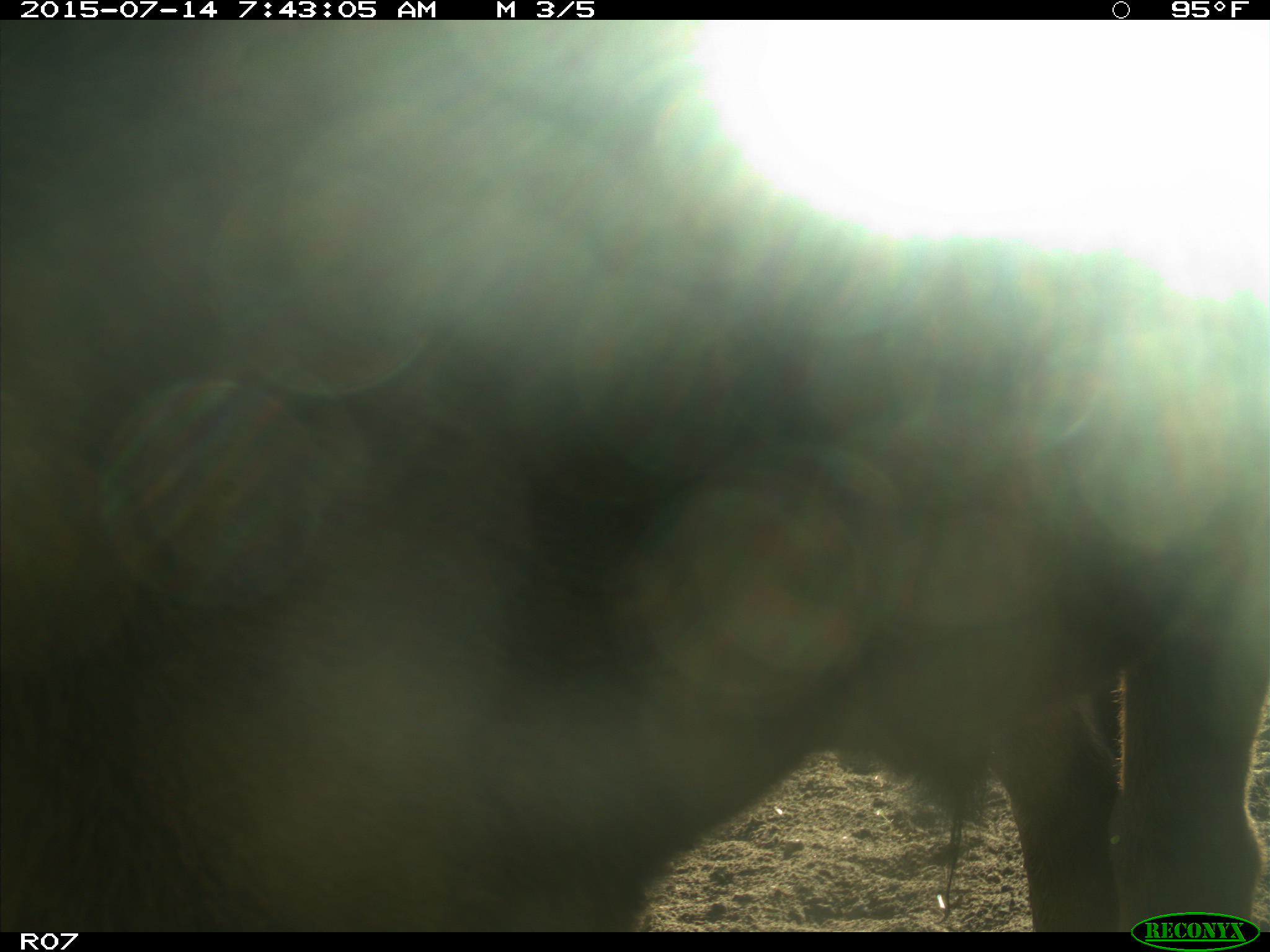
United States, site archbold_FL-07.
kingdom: Animalia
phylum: Chordata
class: Mammalia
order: Artiodactyla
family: Bovidae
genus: Bos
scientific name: Bos taurus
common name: domestic cow